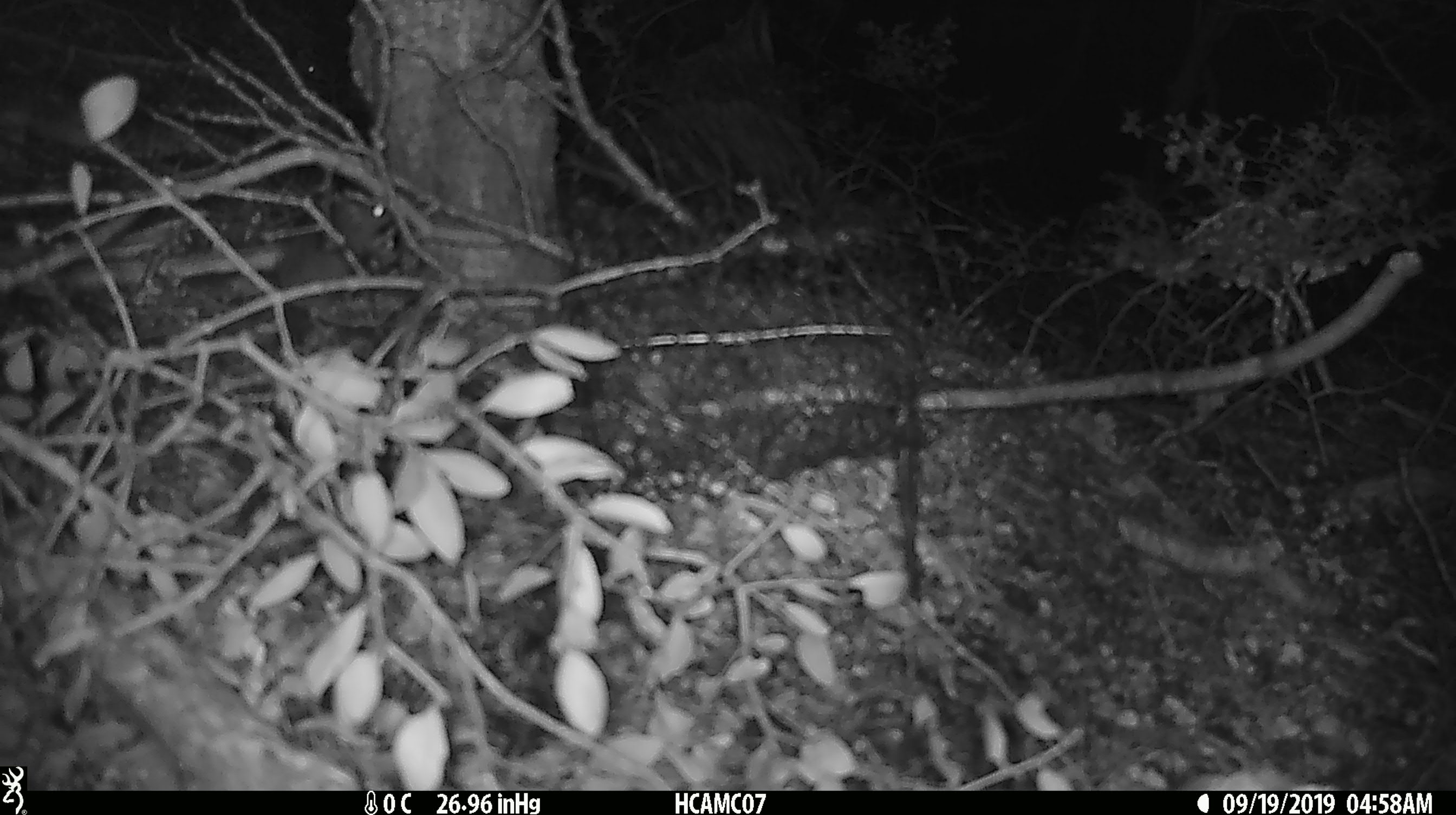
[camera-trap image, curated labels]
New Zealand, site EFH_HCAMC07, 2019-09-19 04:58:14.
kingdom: Animalia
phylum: Chordata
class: Mammalia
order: Rodentia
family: Muridae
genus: Mus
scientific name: Mus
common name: mouse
Mouse (Mus).